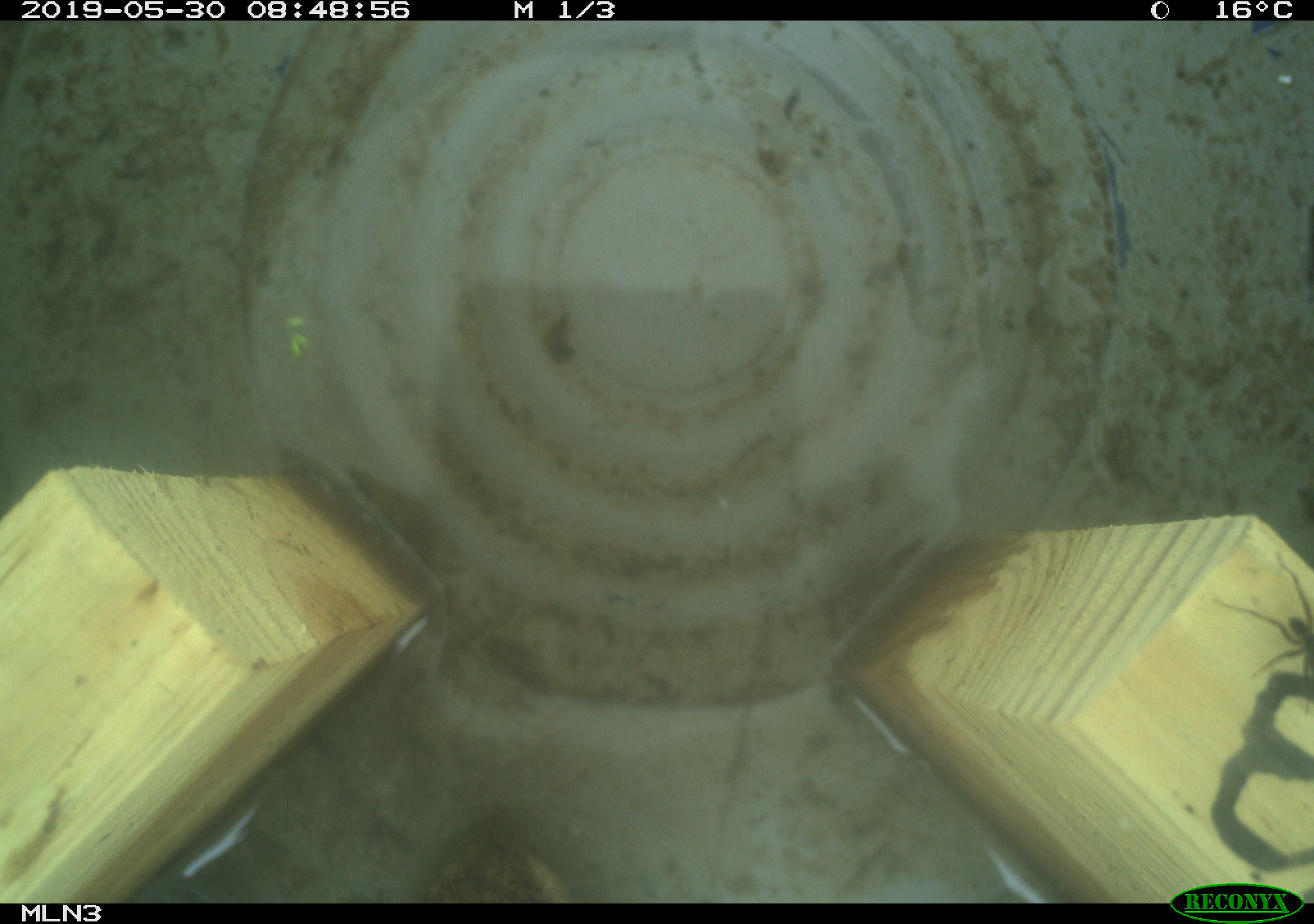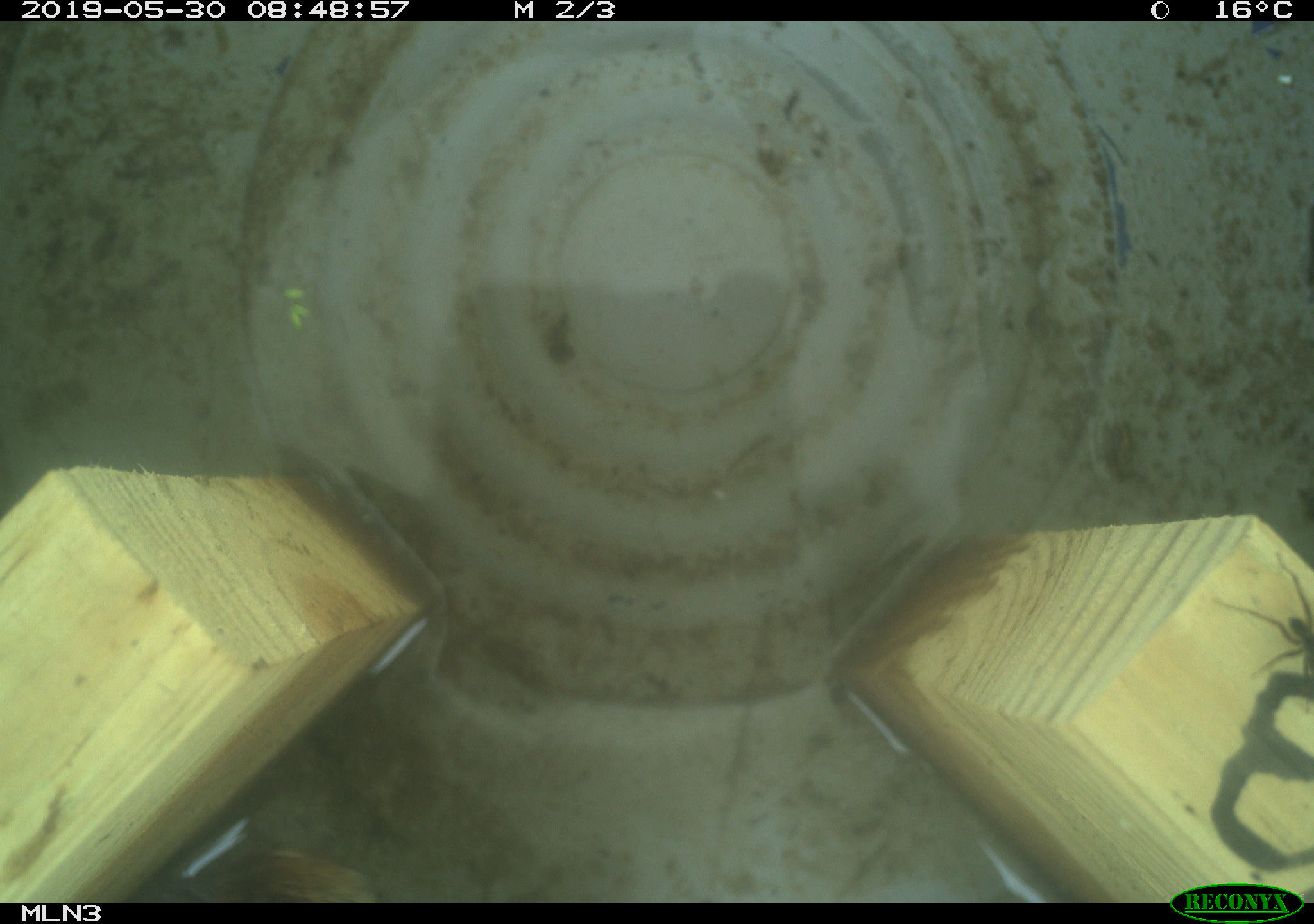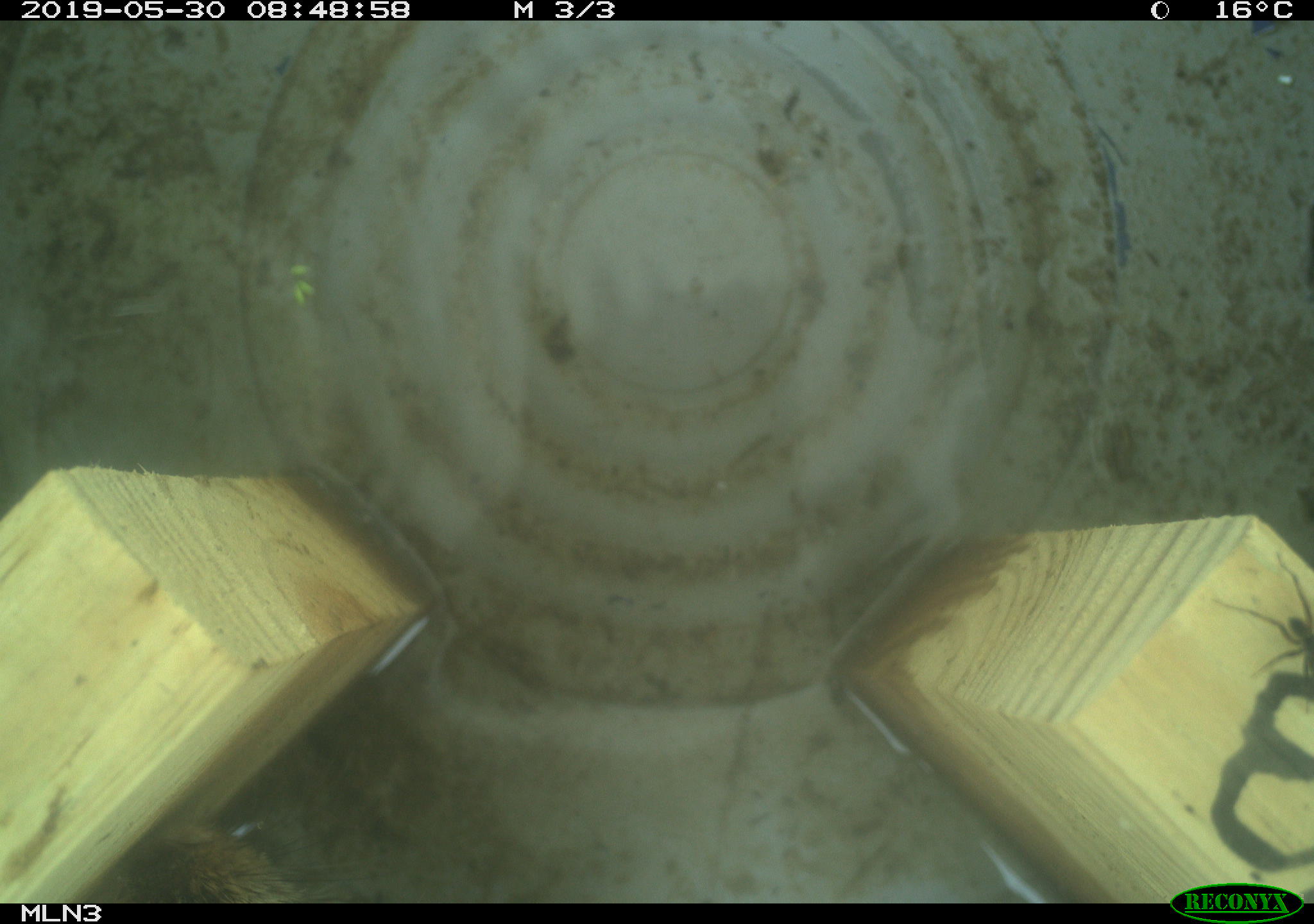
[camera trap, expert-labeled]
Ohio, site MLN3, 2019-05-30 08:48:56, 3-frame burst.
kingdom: Animalia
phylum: Chordata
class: Mammalia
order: Lagomorpha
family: Leporidae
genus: Sylvilagus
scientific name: Sylvilagus floridanus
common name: eastern cottontail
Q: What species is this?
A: Eastern cottontail (Sylvilagus floridanus).